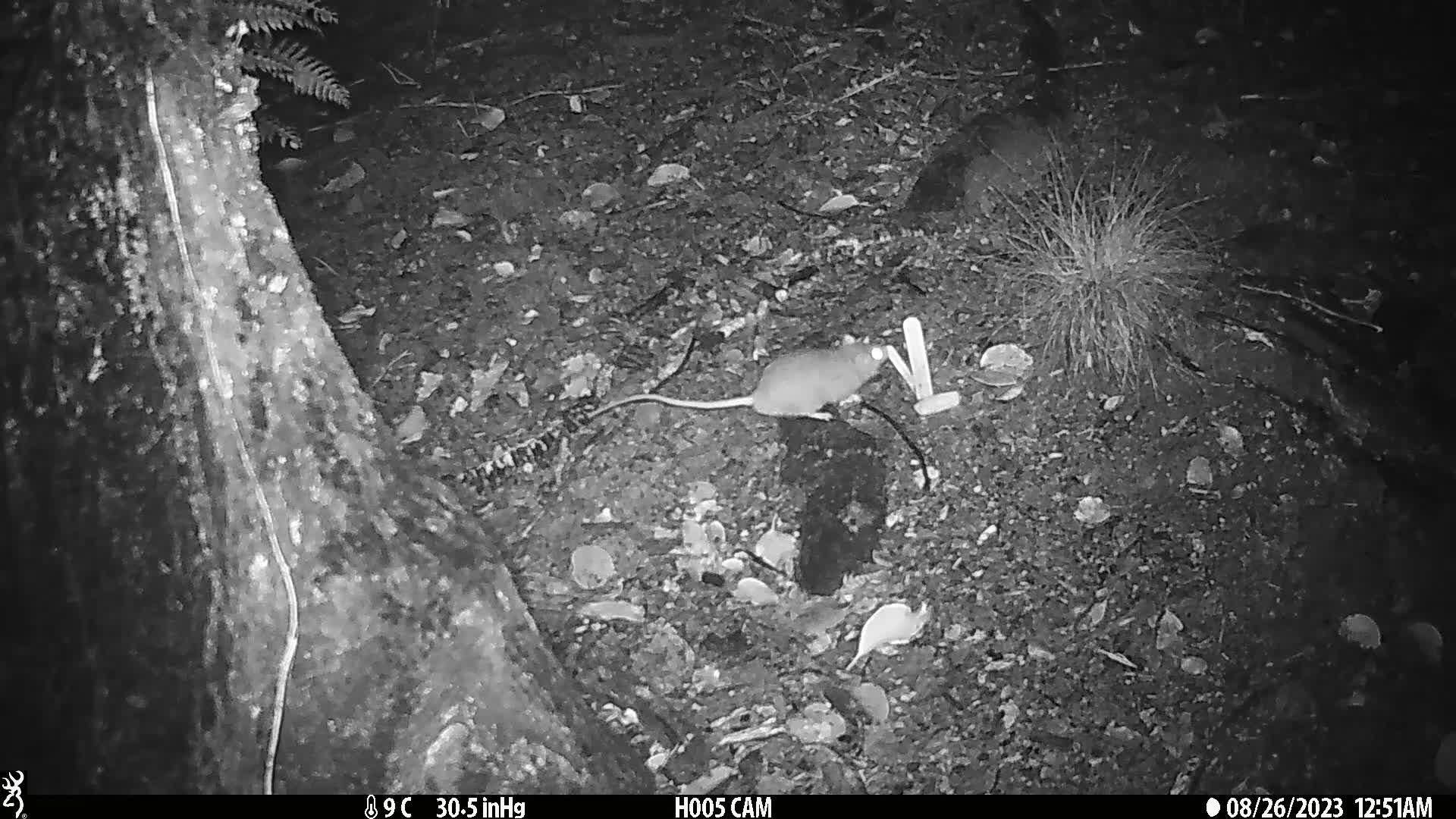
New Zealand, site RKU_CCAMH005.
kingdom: Animalia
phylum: Chordata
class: Mammalia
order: Rodentia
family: Muridae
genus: Rattus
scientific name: Rattus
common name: rat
Rat (Rattus).